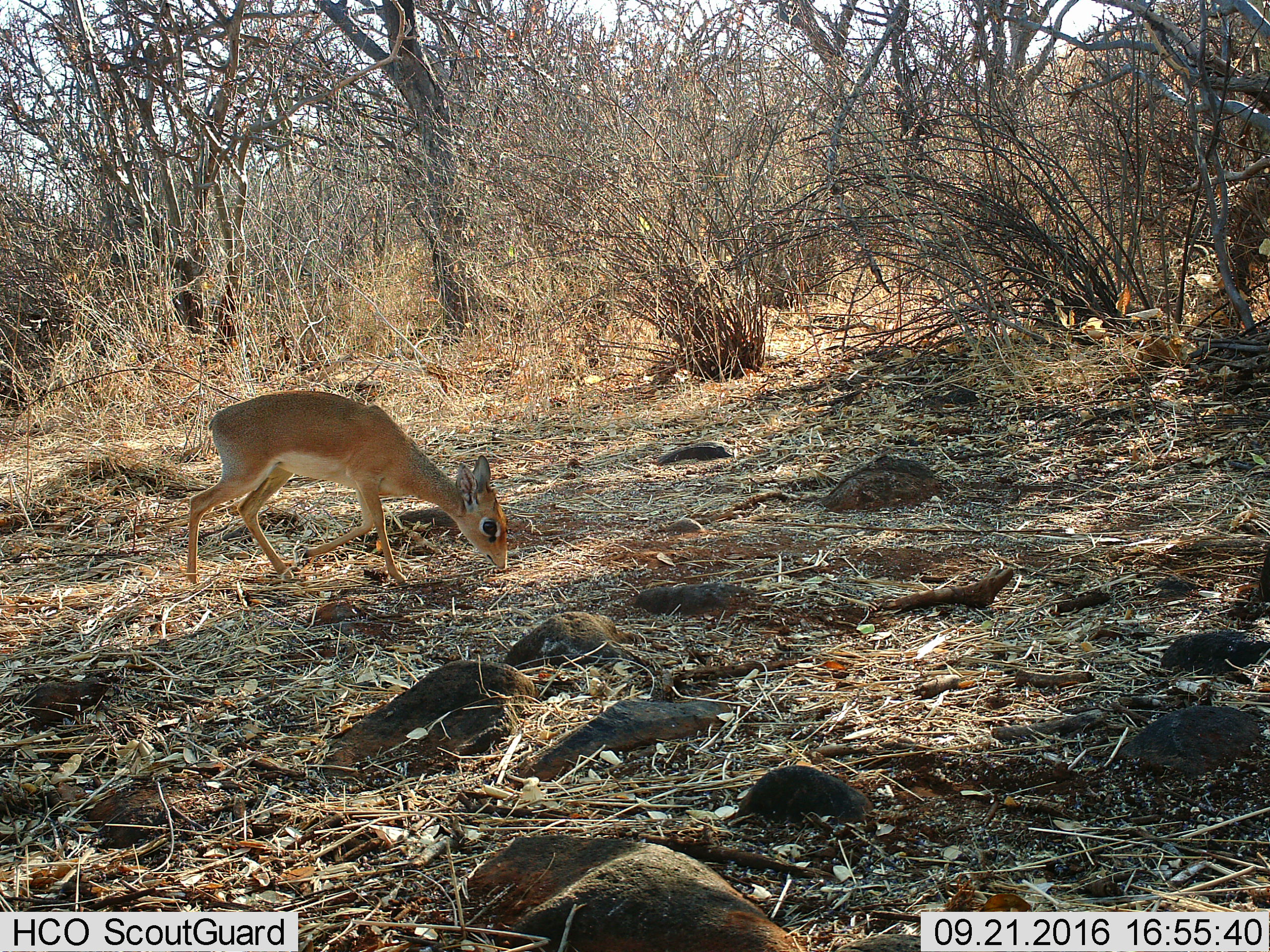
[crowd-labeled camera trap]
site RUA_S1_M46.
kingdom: Animalia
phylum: Chordata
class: Mammalia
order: Artiodactyla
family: Bovidae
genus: Madoqua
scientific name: Madoqua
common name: dik-dik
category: dikdik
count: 1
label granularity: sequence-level